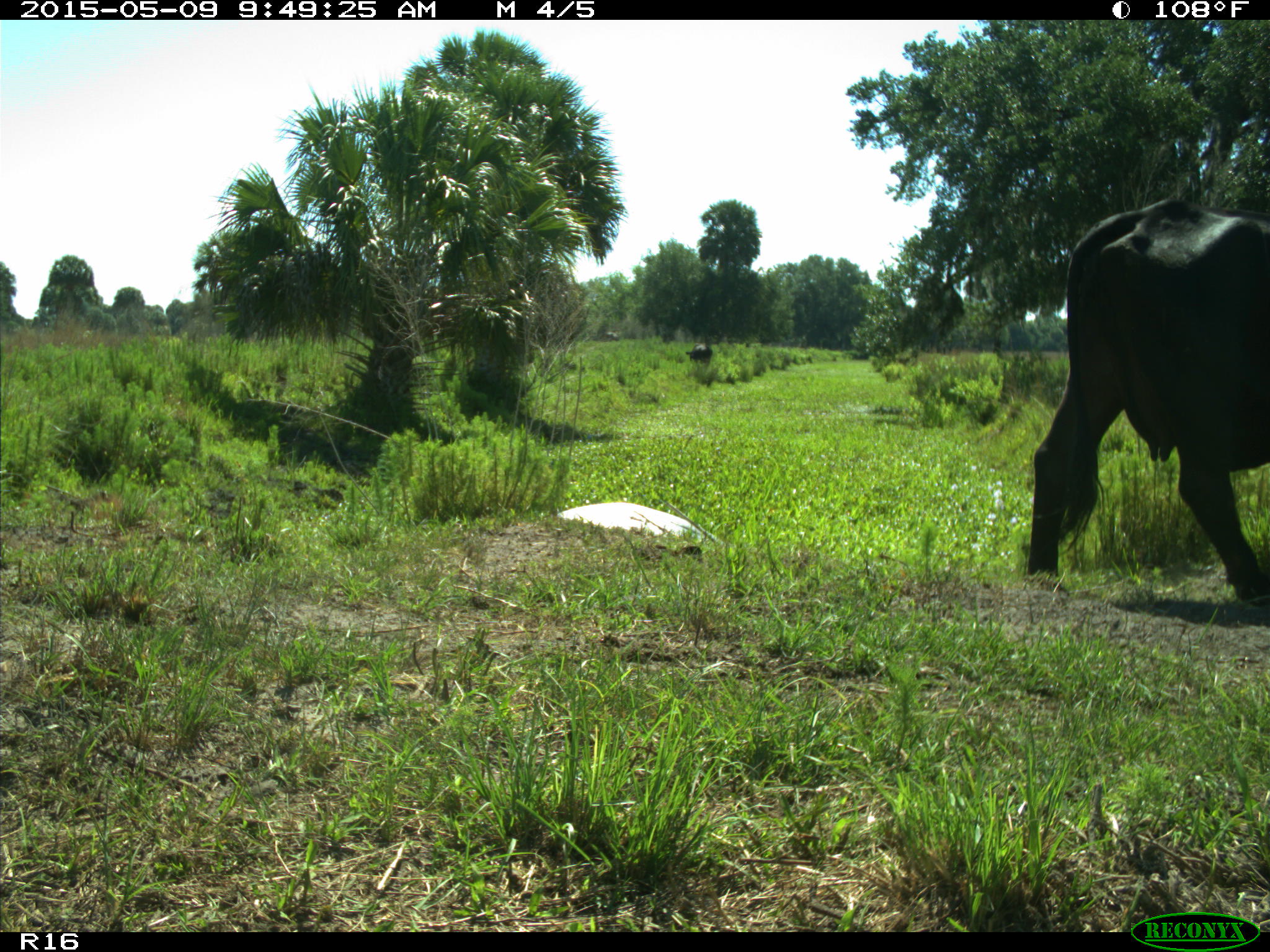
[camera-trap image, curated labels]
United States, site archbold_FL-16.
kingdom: Animalia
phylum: Chordata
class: Mammalia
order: Artiodactyla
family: Bovidae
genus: Bos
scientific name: Bos taurus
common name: domestic cow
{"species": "Bos taurus (domestic cow)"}